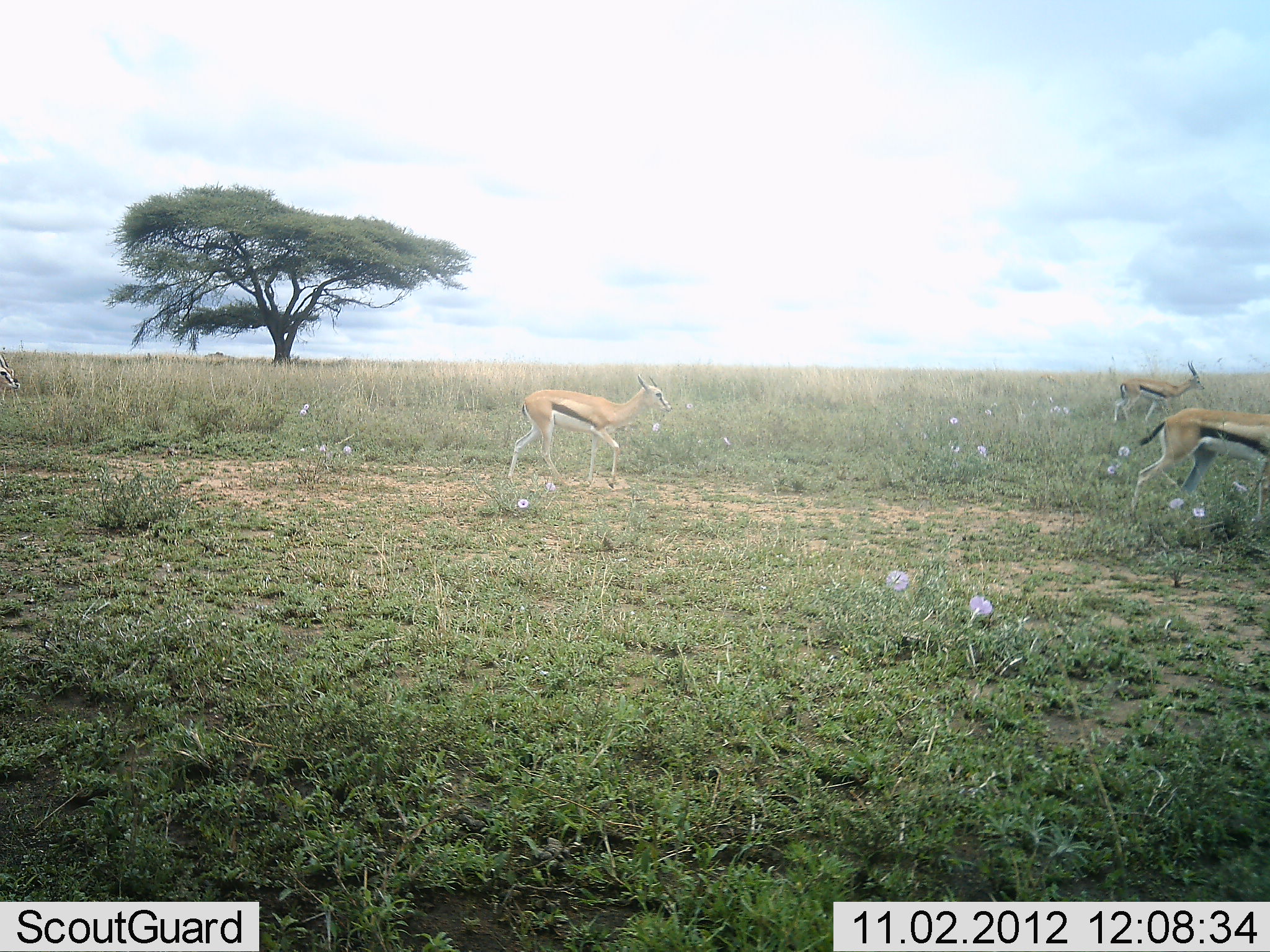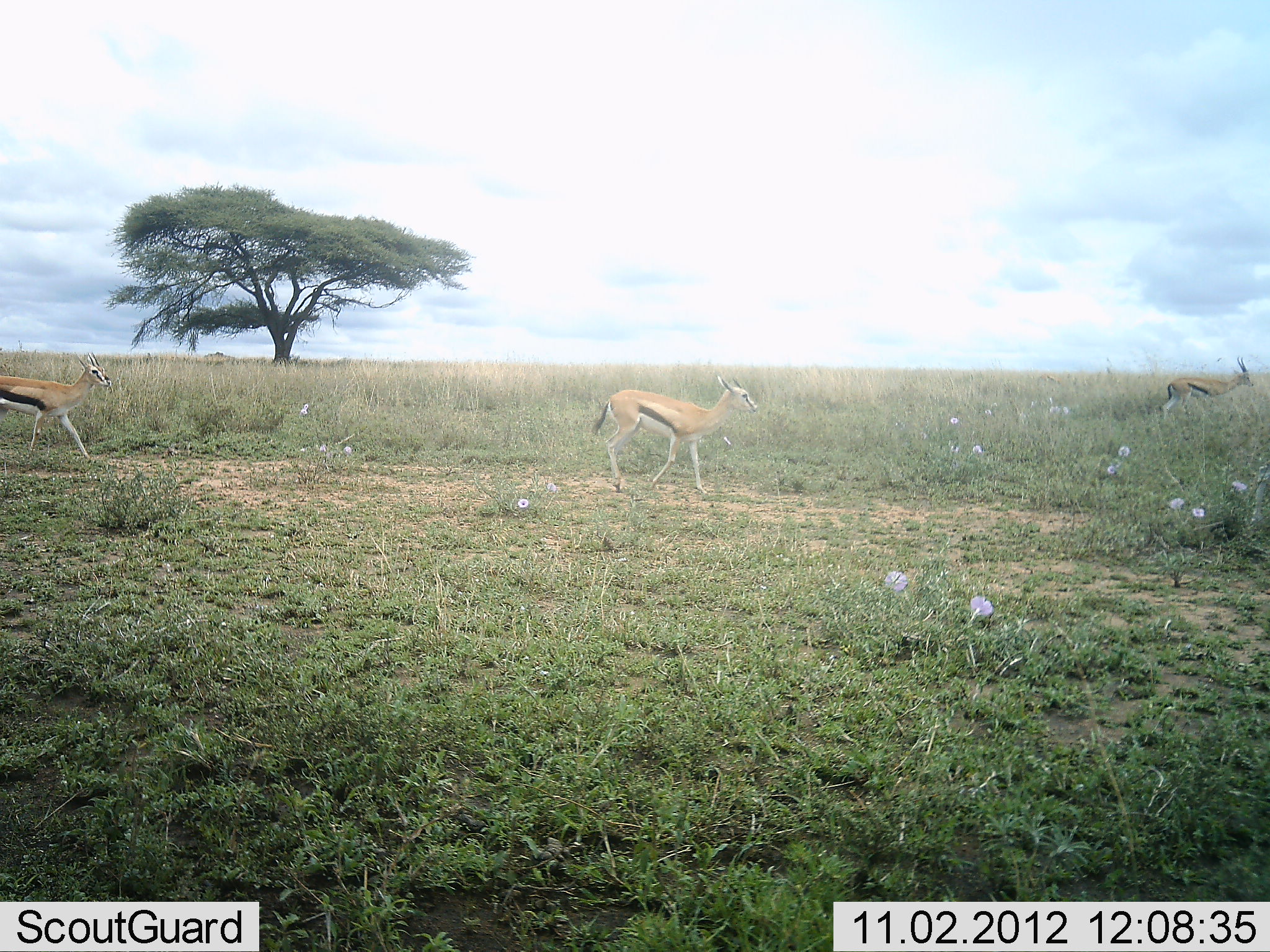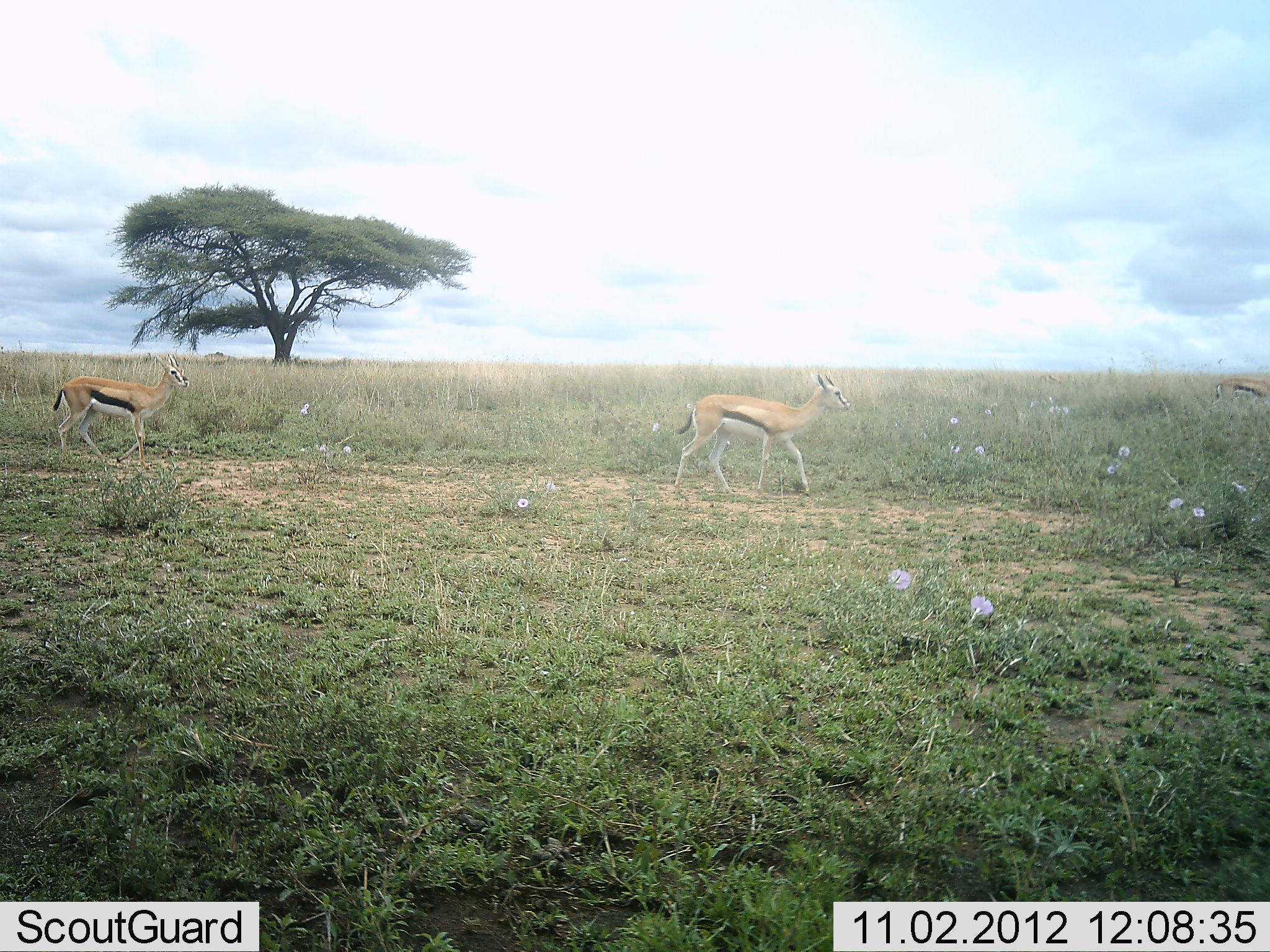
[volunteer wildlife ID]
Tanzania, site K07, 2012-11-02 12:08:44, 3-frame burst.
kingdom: Animalia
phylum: Chordata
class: Mammalia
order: Artiodactyla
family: Bovidae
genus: Eudorcas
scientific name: Eudorcas thomsonii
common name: thomson's gazelle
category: gazellethomsons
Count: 4.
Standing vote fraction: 0%.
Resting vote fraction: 0%.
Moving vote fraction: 100%.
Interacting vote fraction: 0%.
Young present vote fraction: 10%.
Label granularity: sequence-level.